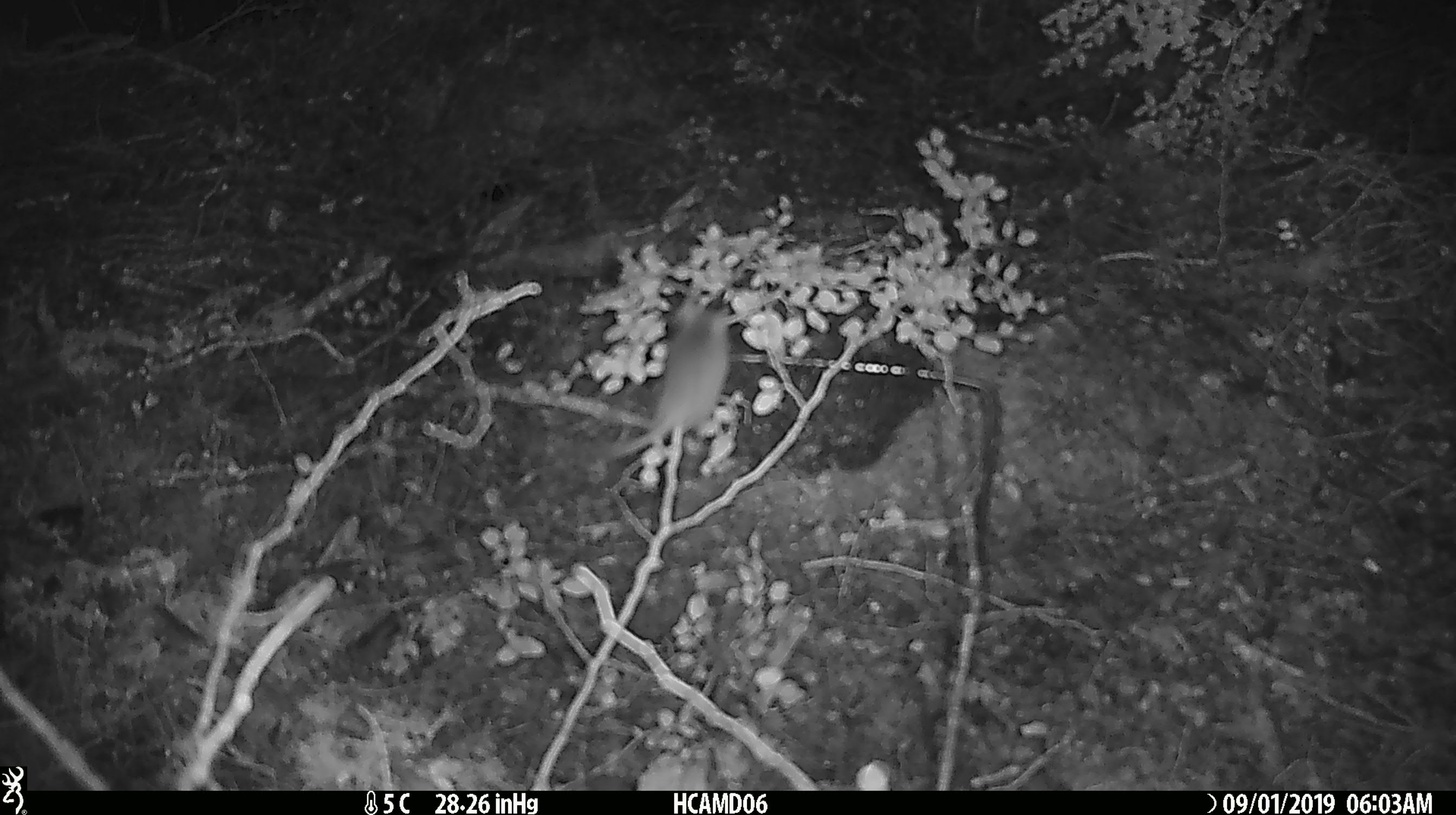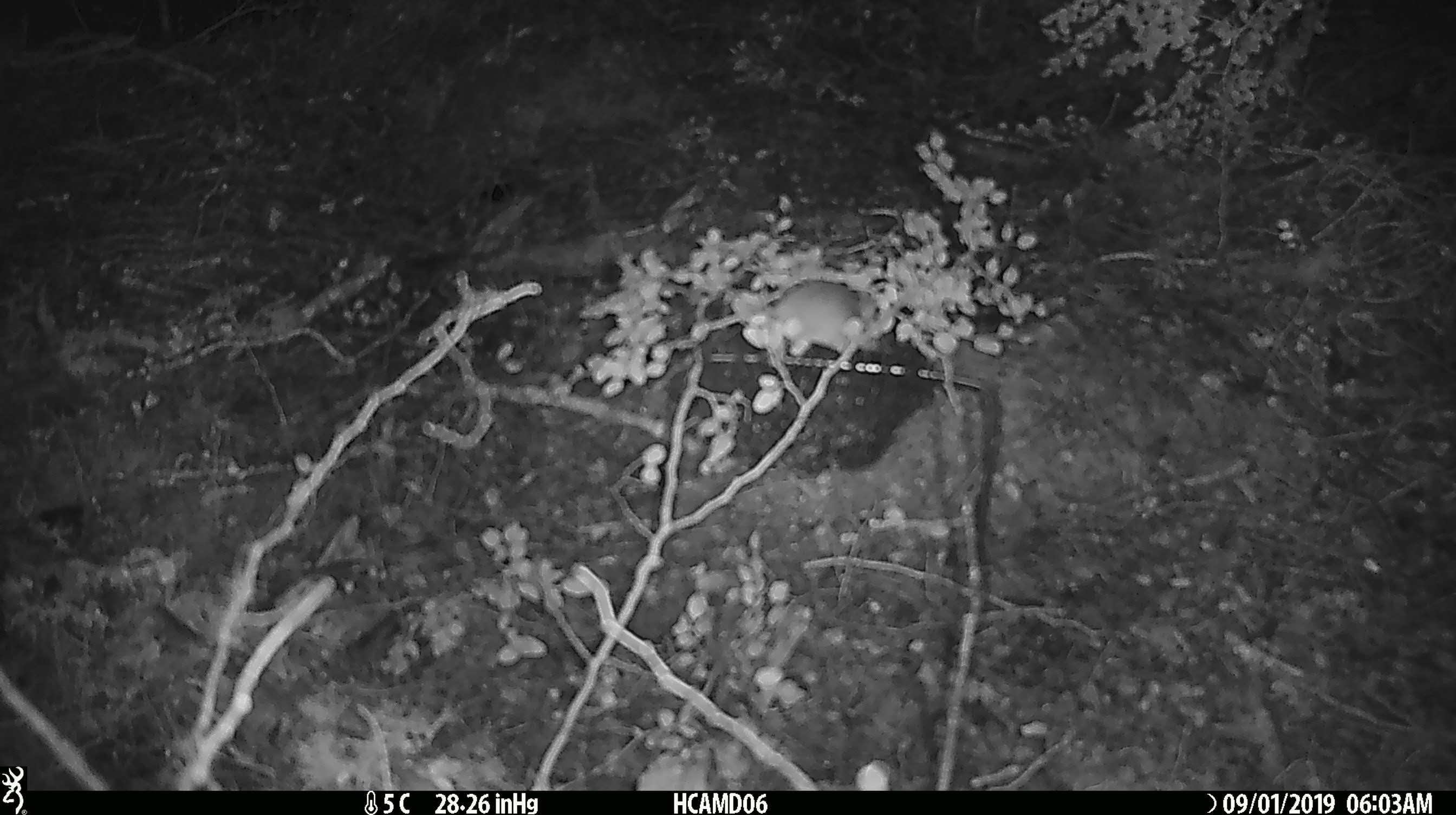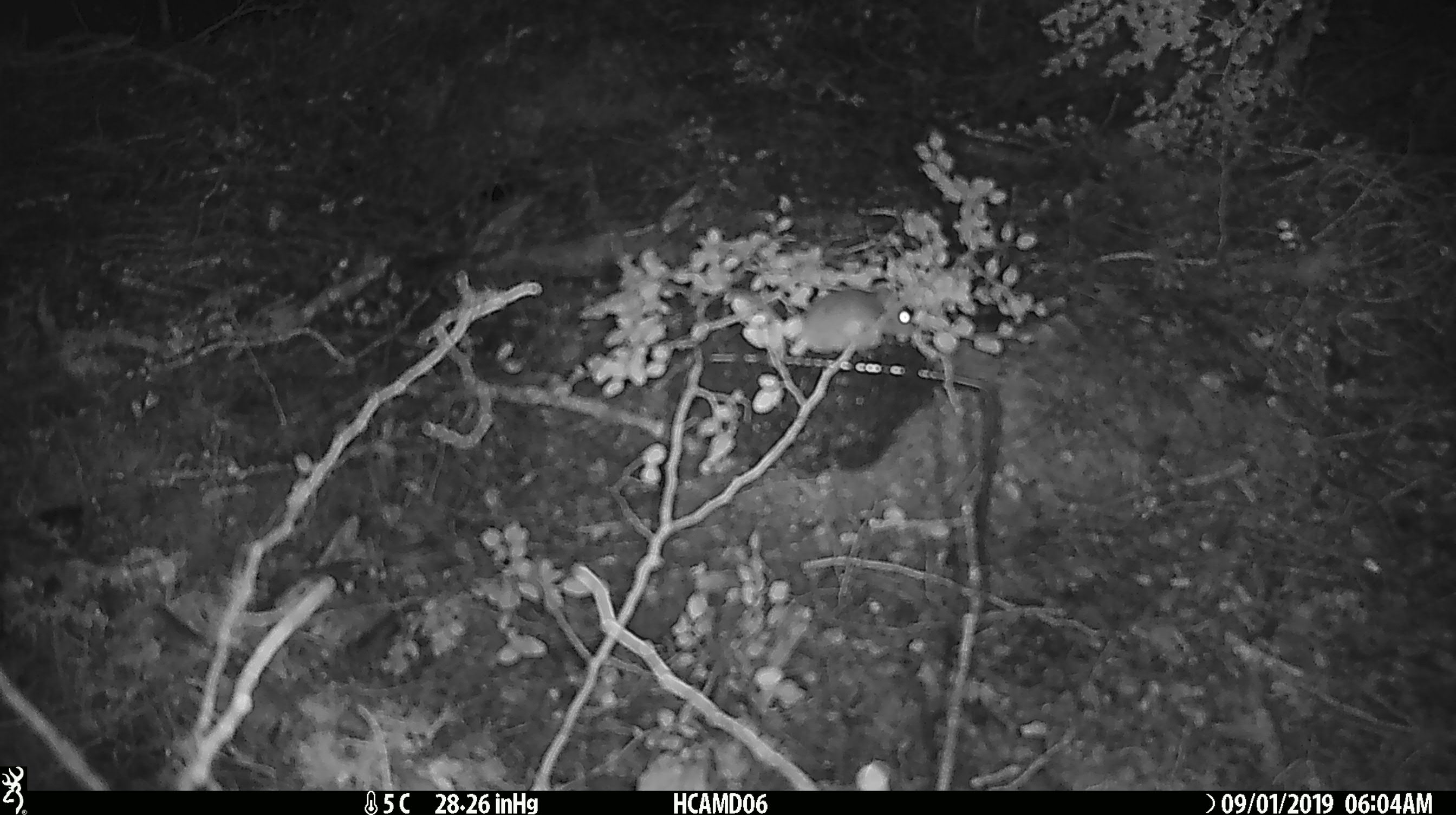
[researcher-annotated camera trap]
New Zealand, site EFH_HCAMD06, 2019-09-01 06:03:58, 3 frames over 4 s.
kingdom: Animalia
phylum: Chordata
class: Mammalia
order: Rodentia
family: Muridae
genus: Mus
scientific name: Mus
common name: mouse